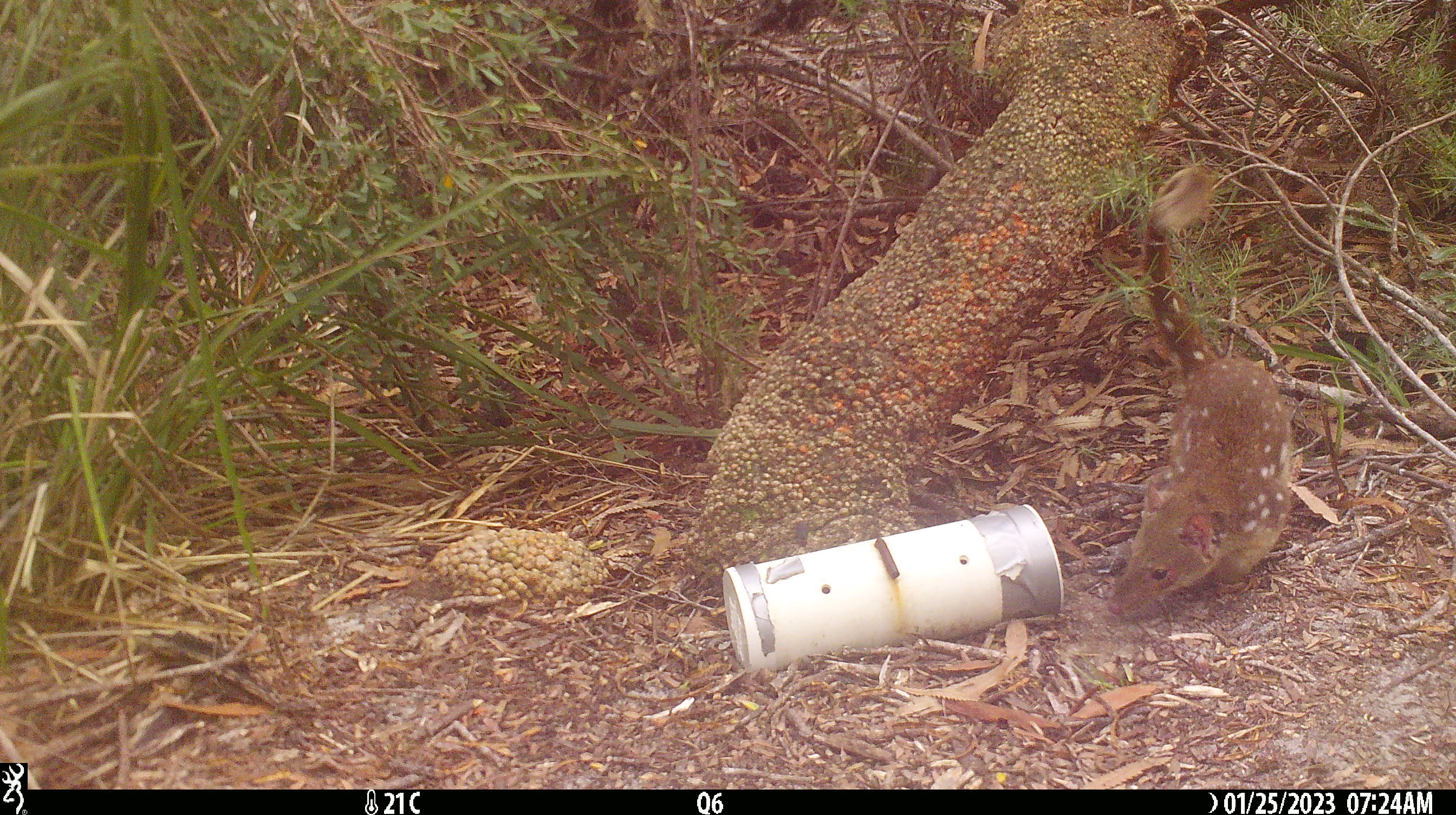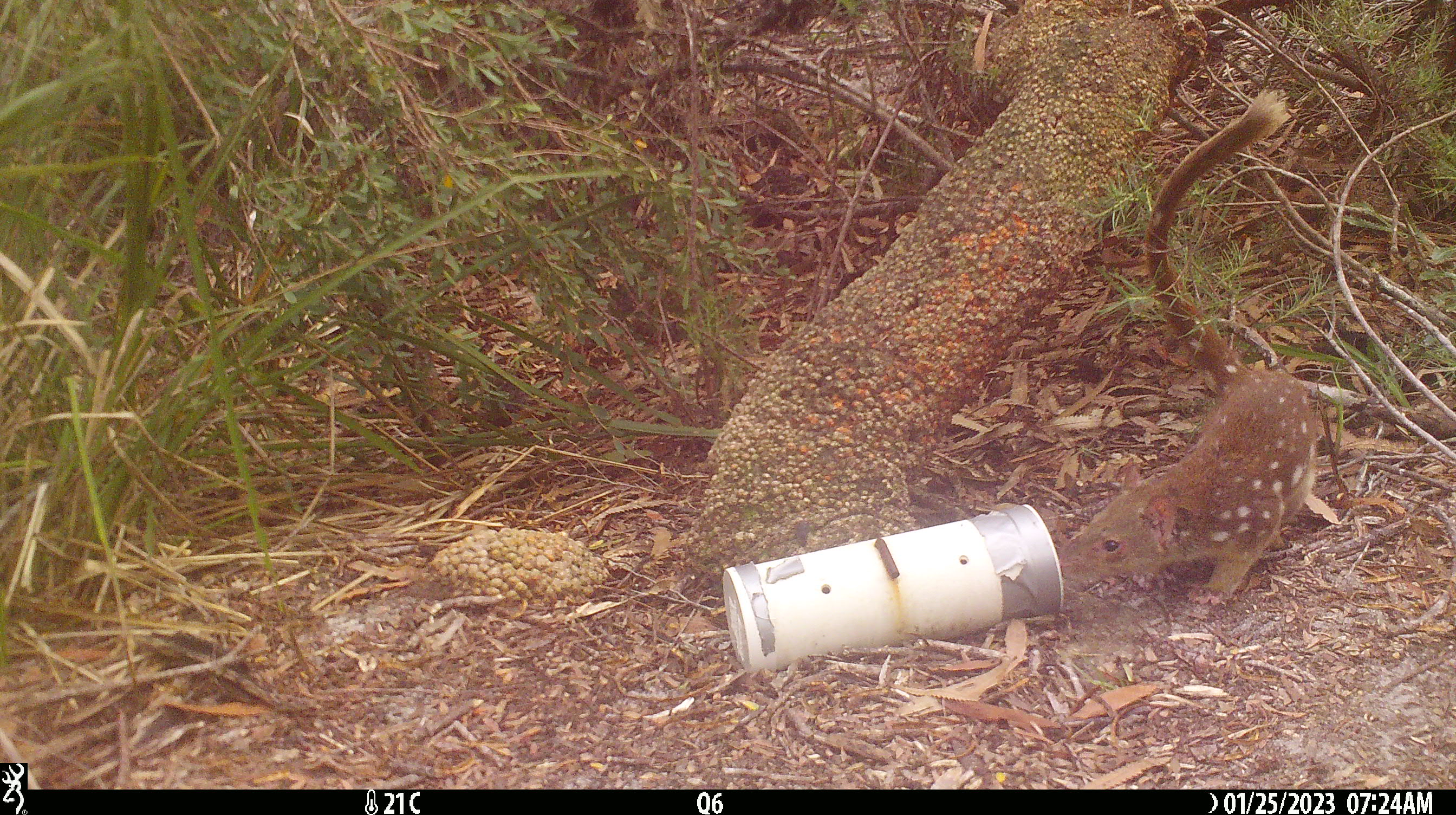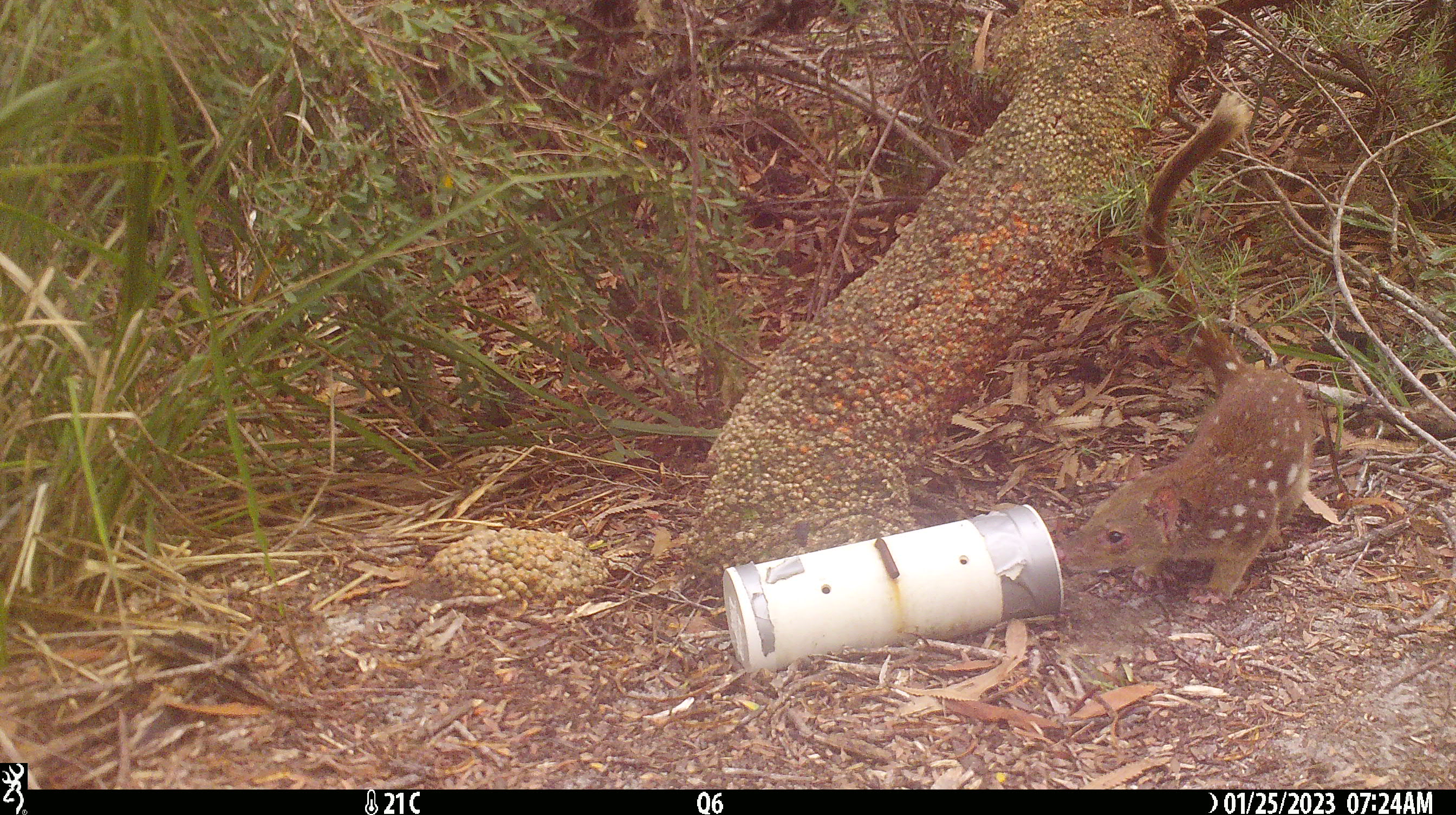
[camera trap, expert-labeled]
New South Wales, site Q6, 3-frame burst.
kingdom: Animalia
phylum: Chordata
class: Mammalia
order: Dasyuromorphia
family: Dasyuridae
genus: Dasyurus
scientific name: Dasyurus maculatus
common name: spotted-tailed quoll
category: quoll